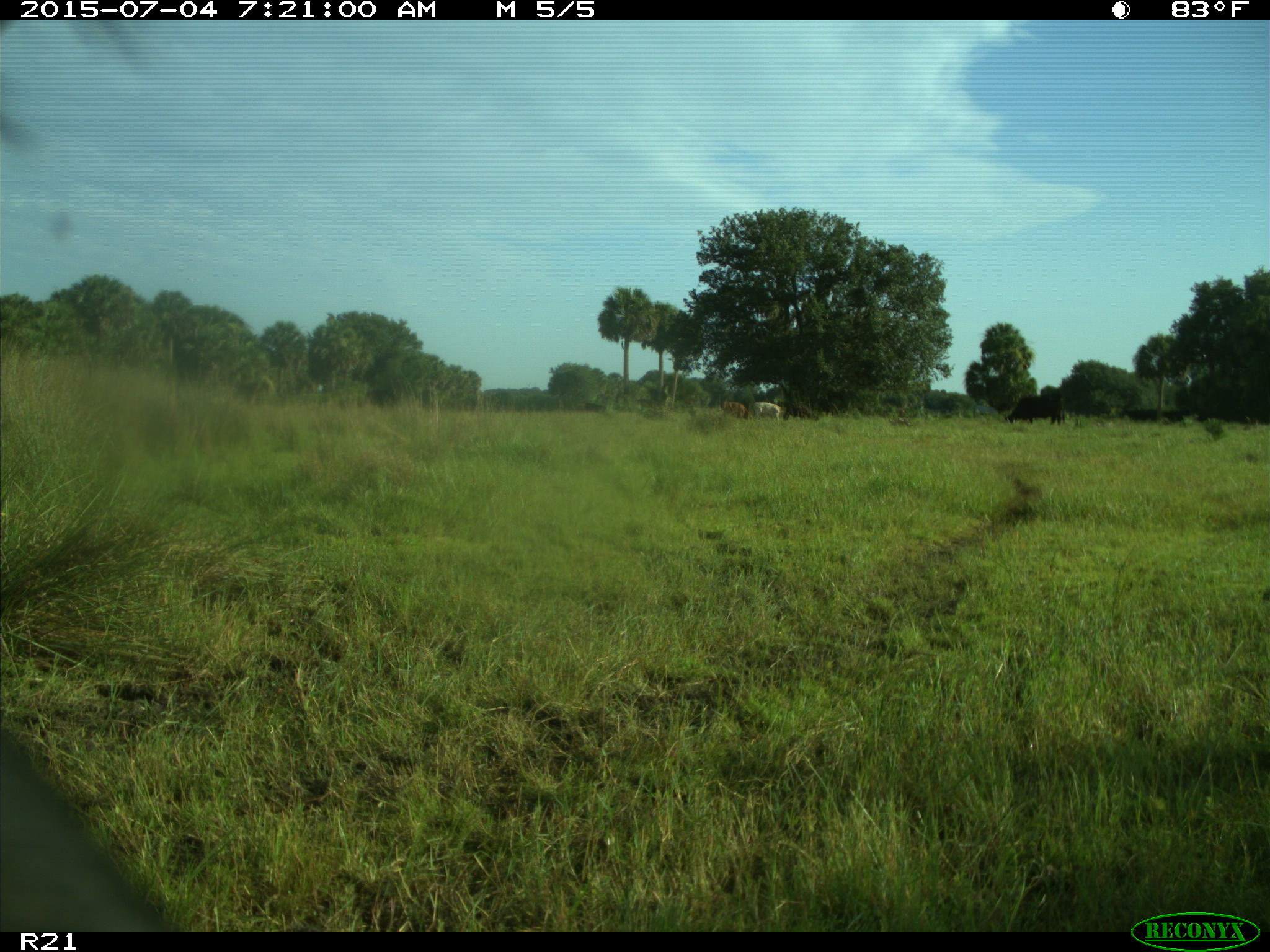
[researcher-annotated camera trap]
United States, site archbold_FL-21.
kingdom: Animalia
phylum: Chordata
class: Mammalia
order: Artiodactyla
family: Bovidae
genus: Bos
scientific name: Bos taurus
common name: domestic cow